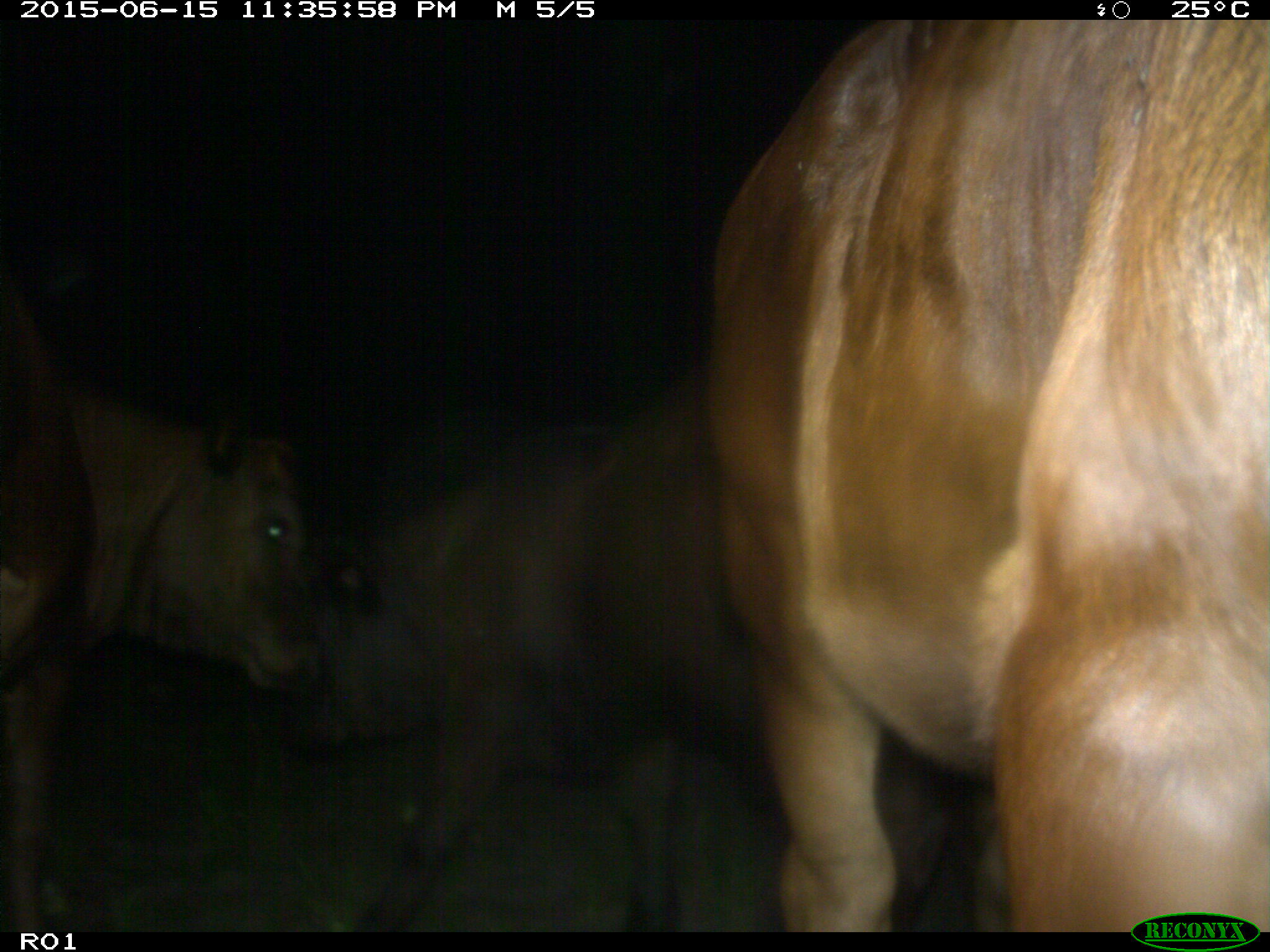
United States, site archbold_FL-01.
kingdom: Animalia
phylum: Chordata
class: Mammalia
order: Artiodactyla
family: Bovidae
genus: Bos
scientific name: Bos taurus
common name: domestic cow